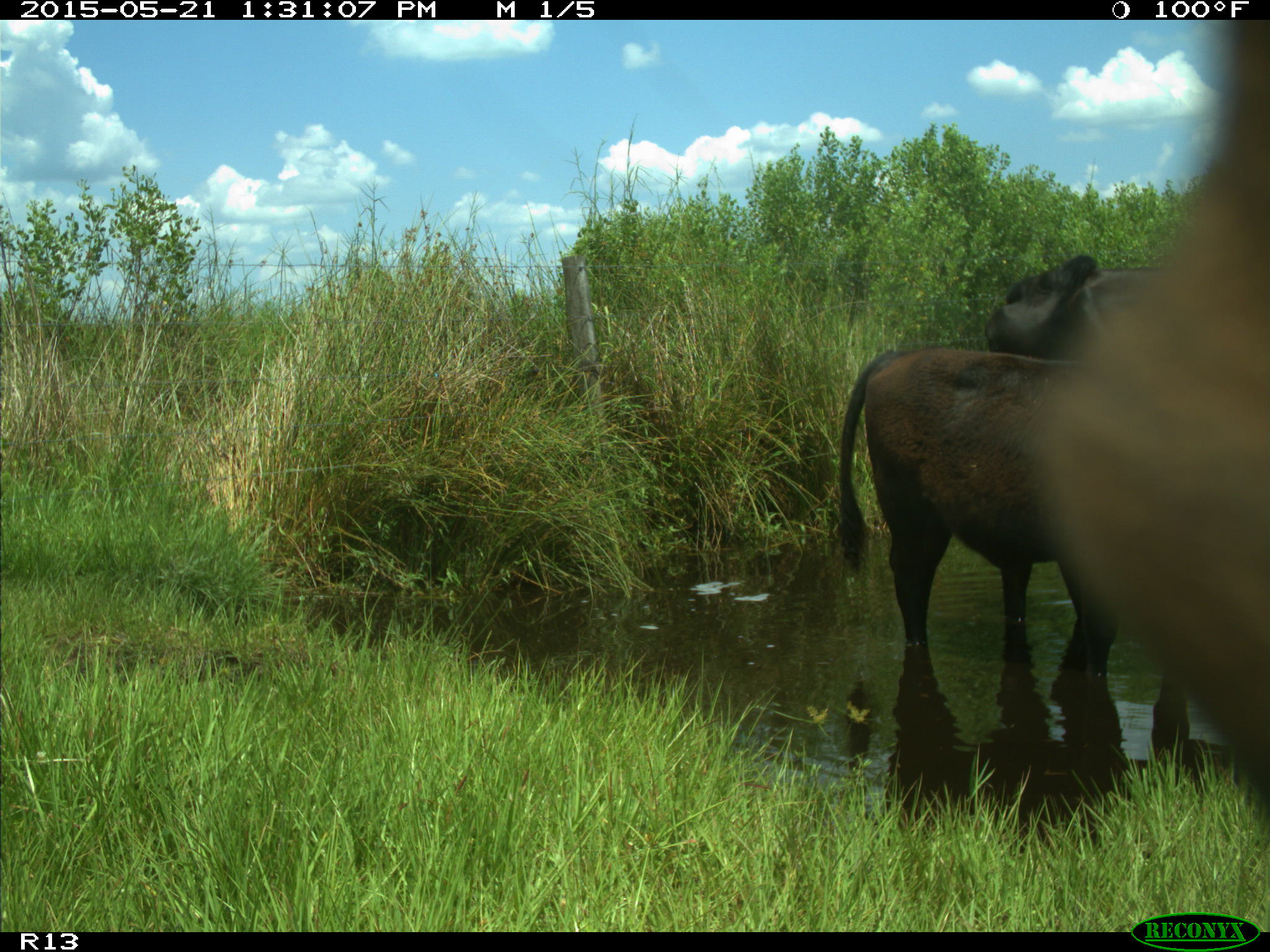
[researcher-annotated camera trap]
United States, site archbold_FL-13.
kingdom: Animalia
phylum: Chordata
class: Mammalia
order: Artiodactyla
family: Bovidae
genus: Bos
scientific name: Bos taurus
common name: domestic cow